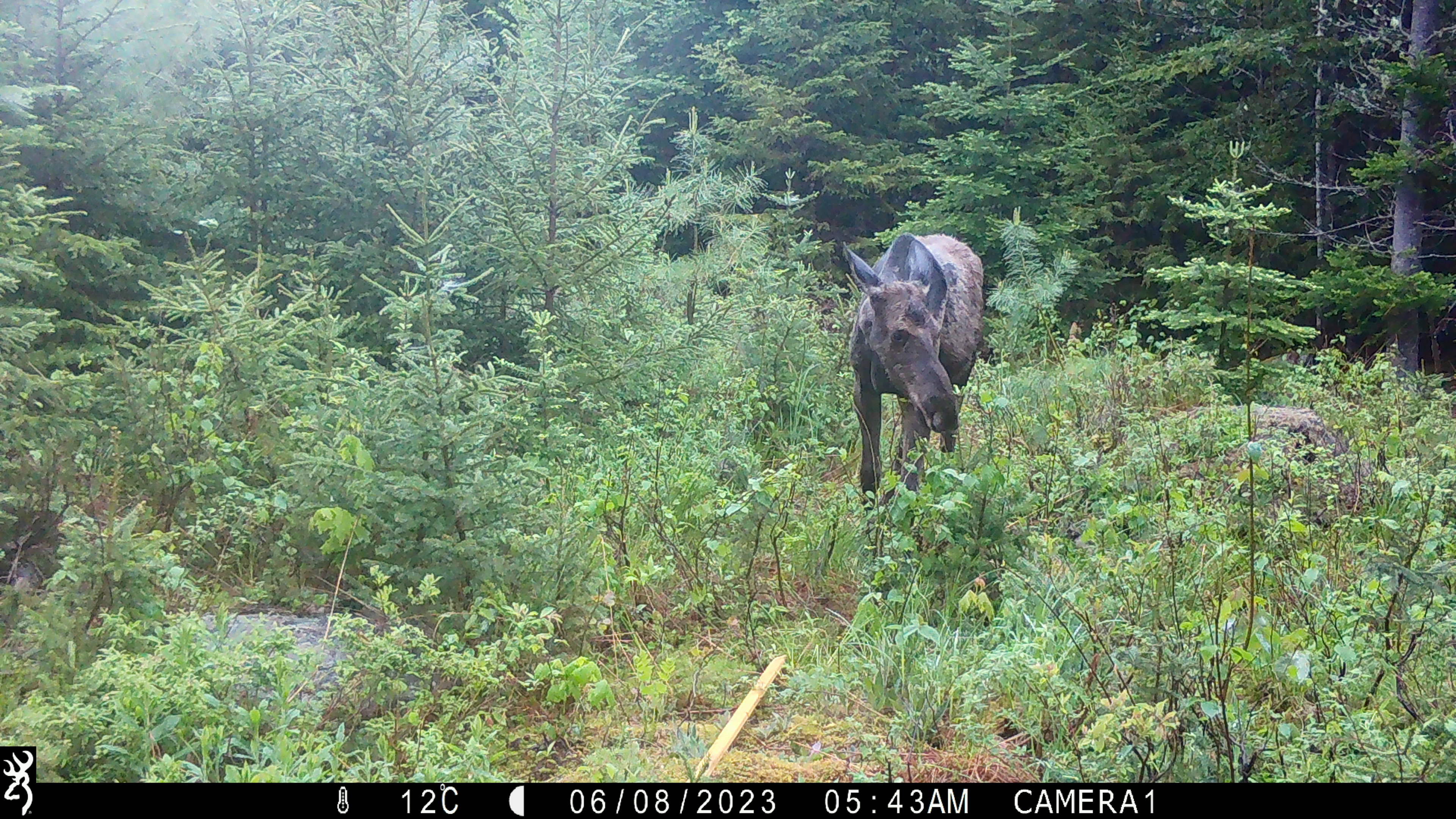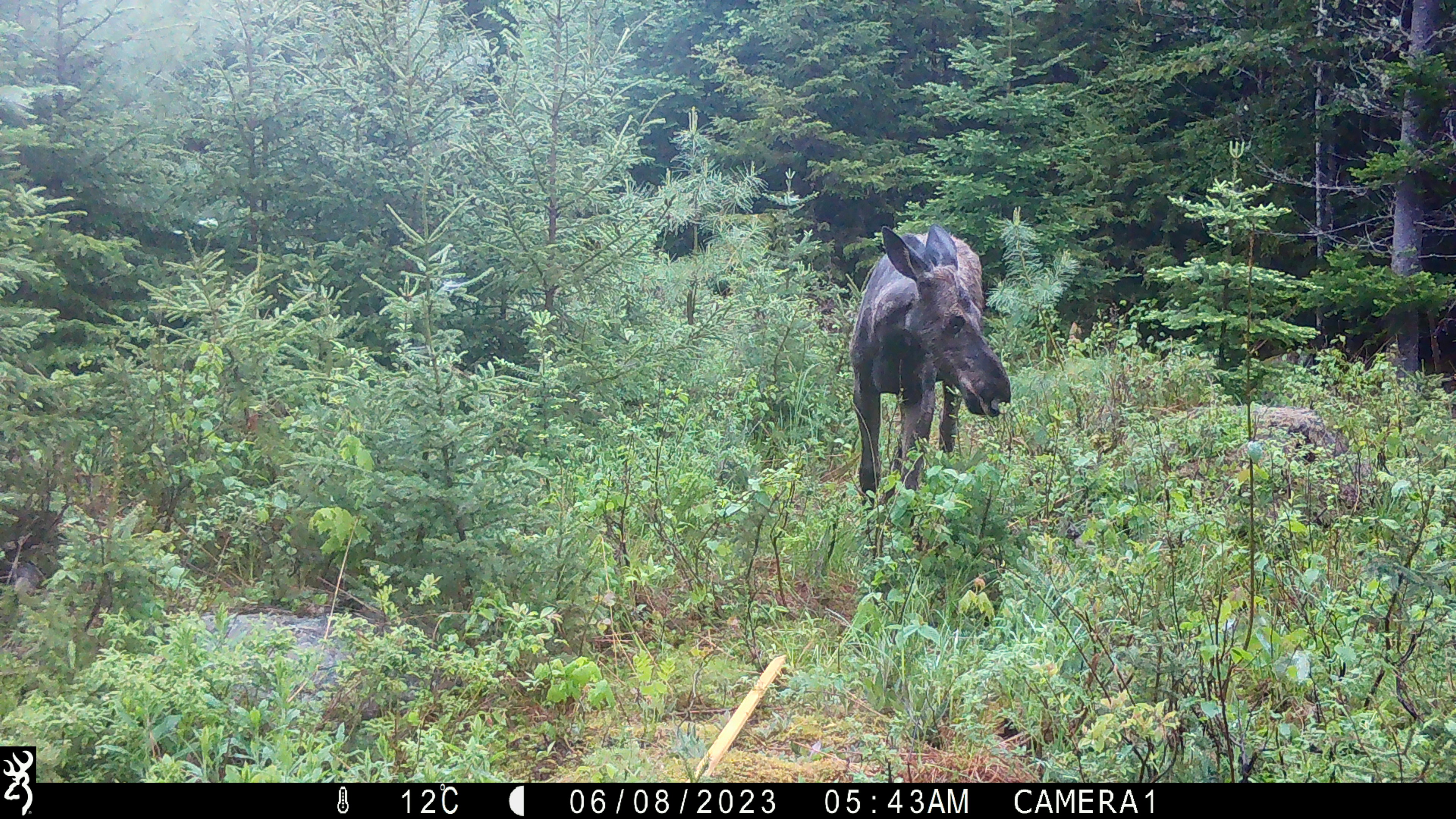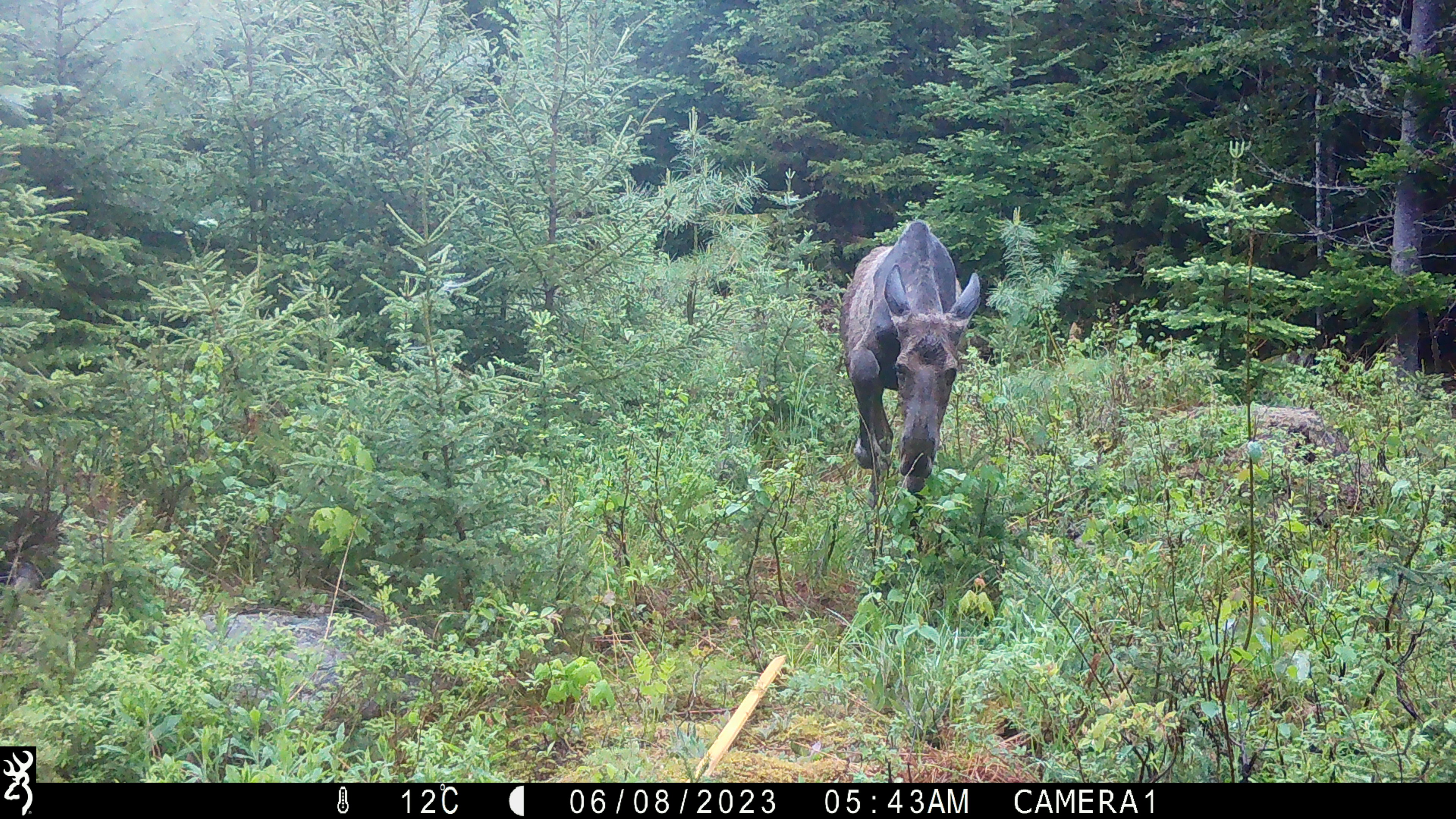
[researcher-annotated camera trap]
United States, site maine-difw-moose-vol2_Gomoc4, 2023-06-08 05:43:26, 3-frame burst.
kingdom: Animalia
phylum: Chordata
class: Mammalia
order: Artiodactyla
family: Cervidae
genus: Alces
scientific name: Alces alces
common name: moose